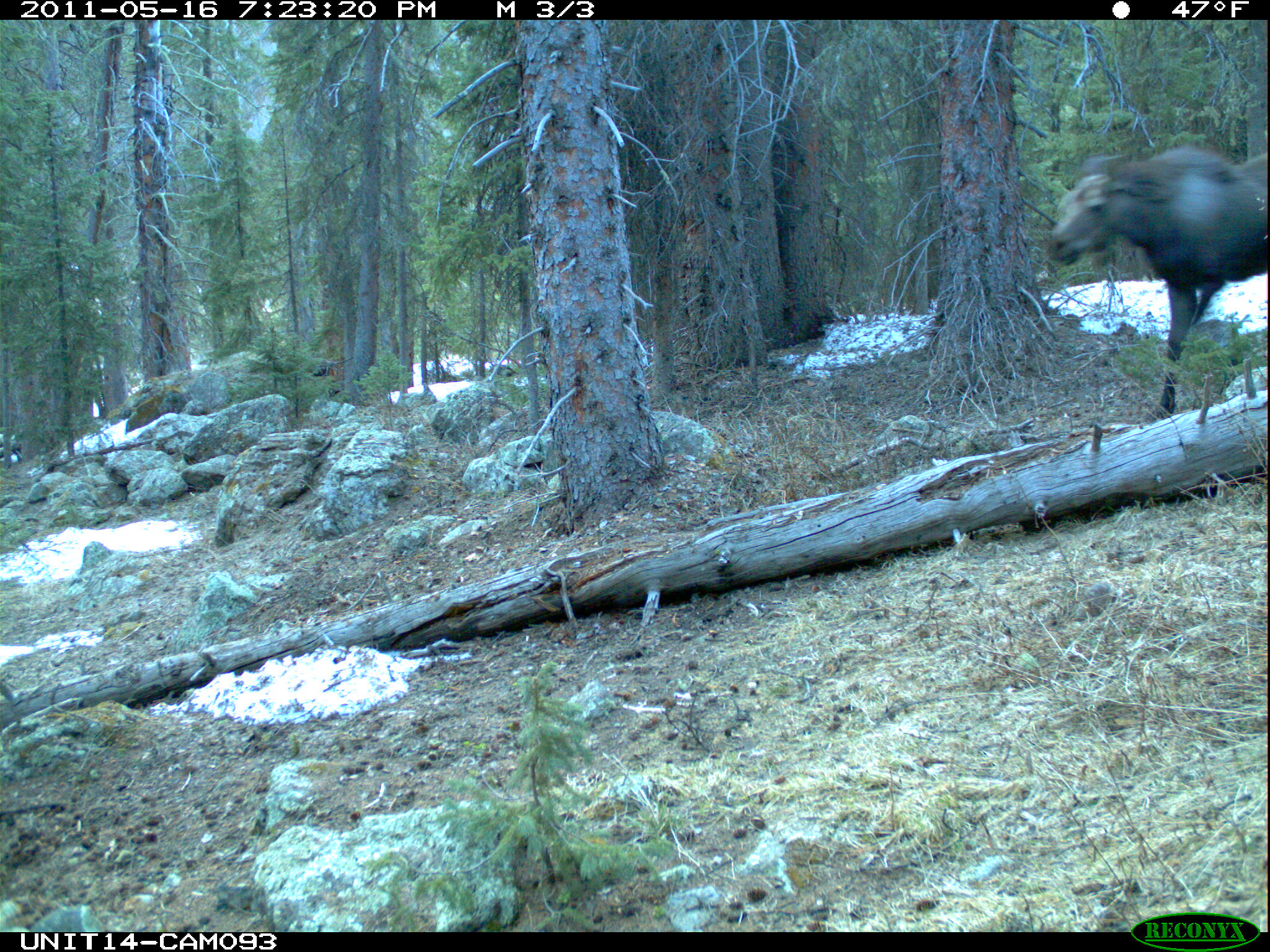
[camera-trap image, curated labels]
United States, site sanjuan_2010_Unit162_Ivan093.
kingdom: Animalia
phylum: Chordata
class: Mammalia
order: Artiodactyla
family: Cervidae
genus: Alces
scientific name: Alces alces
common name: moose